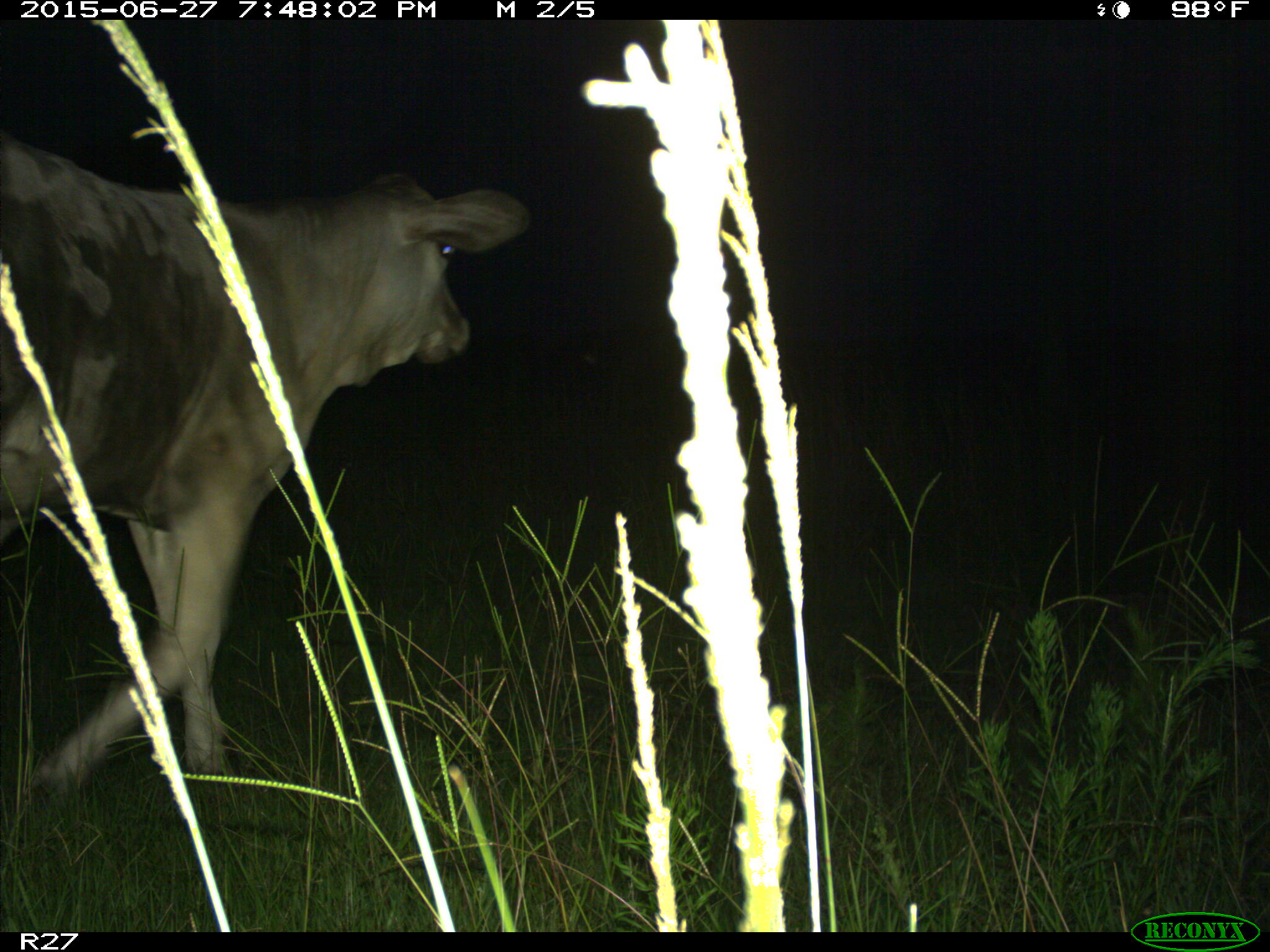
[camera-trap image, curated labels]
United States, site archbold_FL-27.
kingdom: Animalia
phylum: Chordata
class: Mammalia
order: Artiodactyla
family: Bovidae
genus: Bos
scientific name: Bos taurus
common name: domestic cow